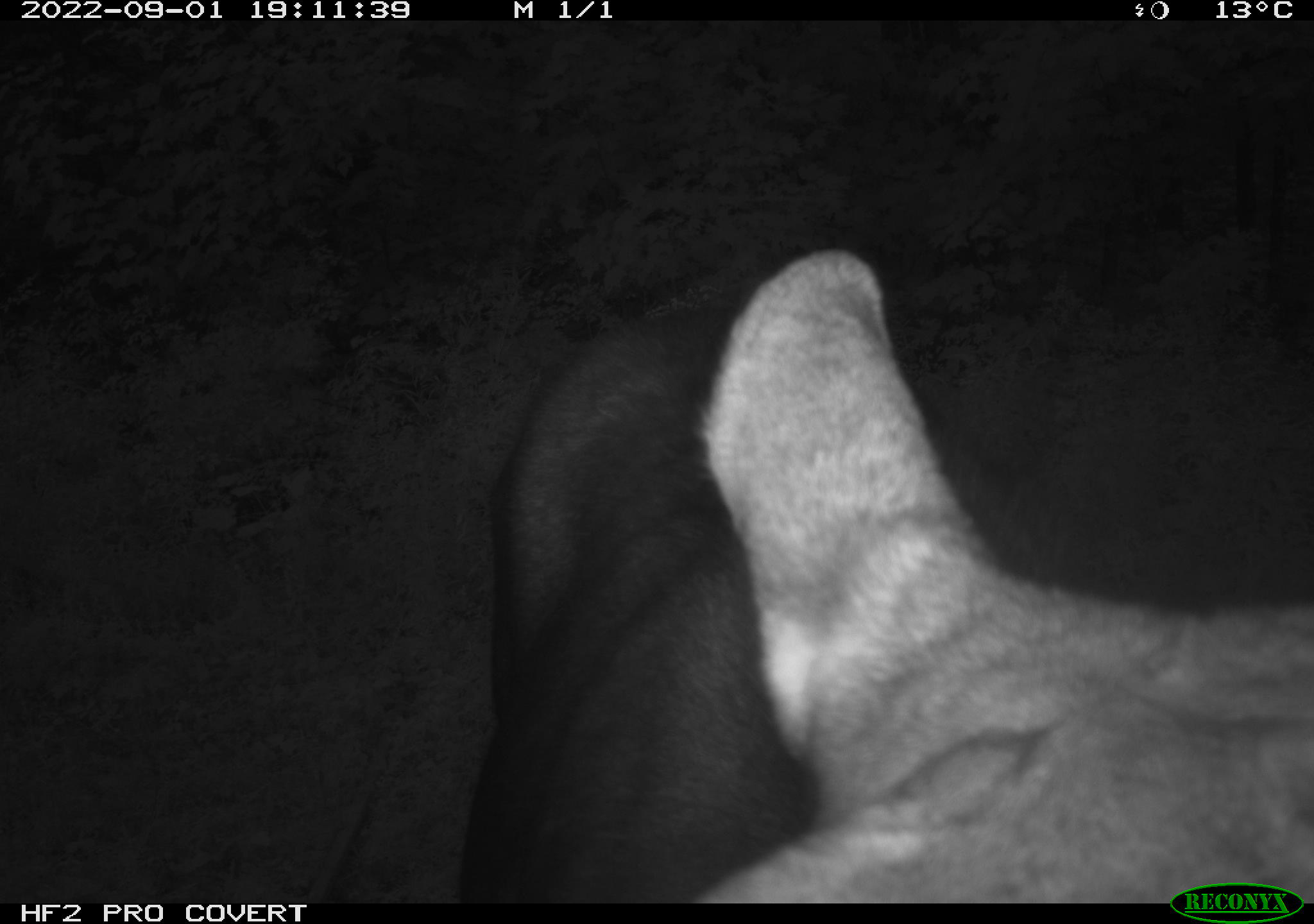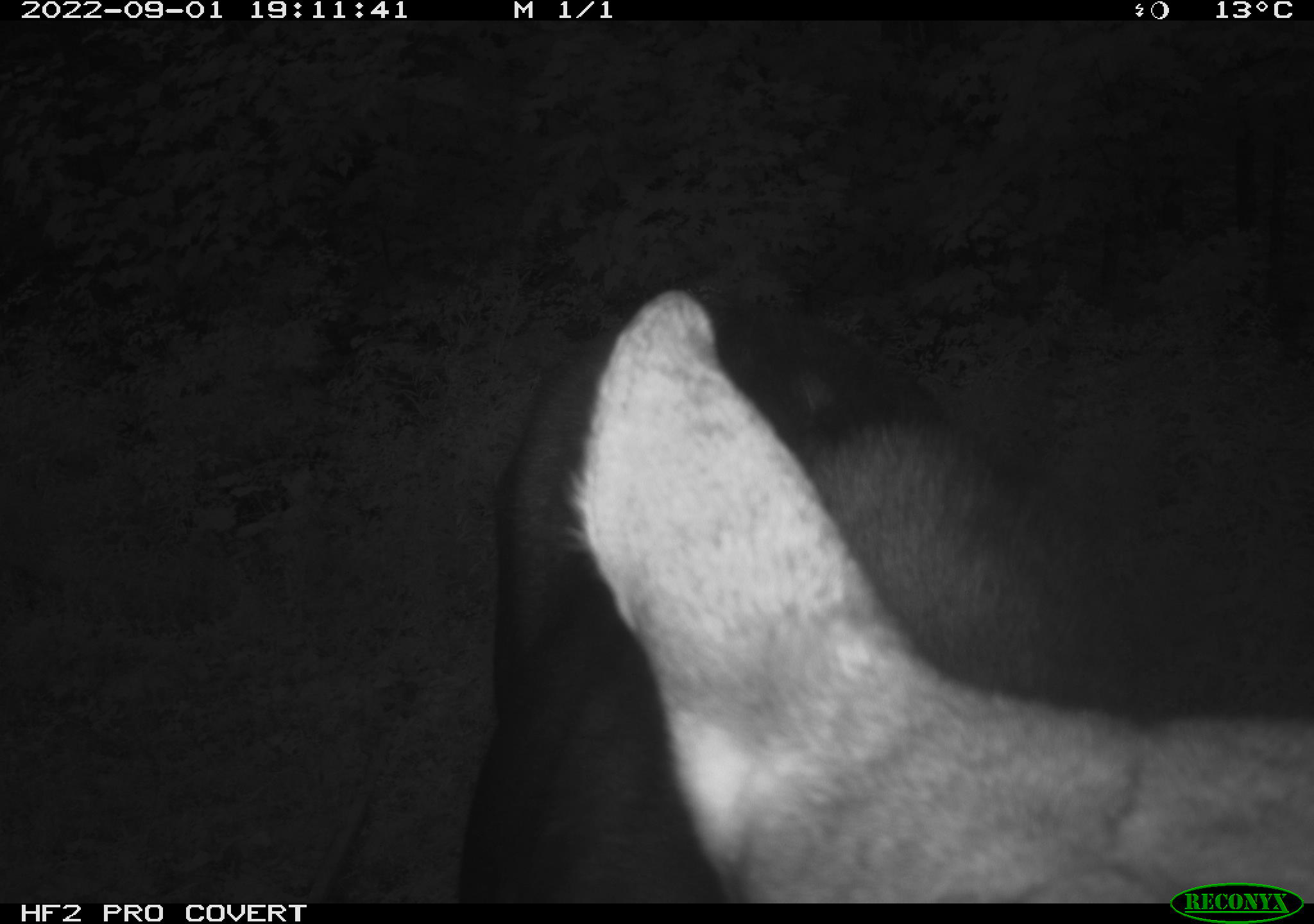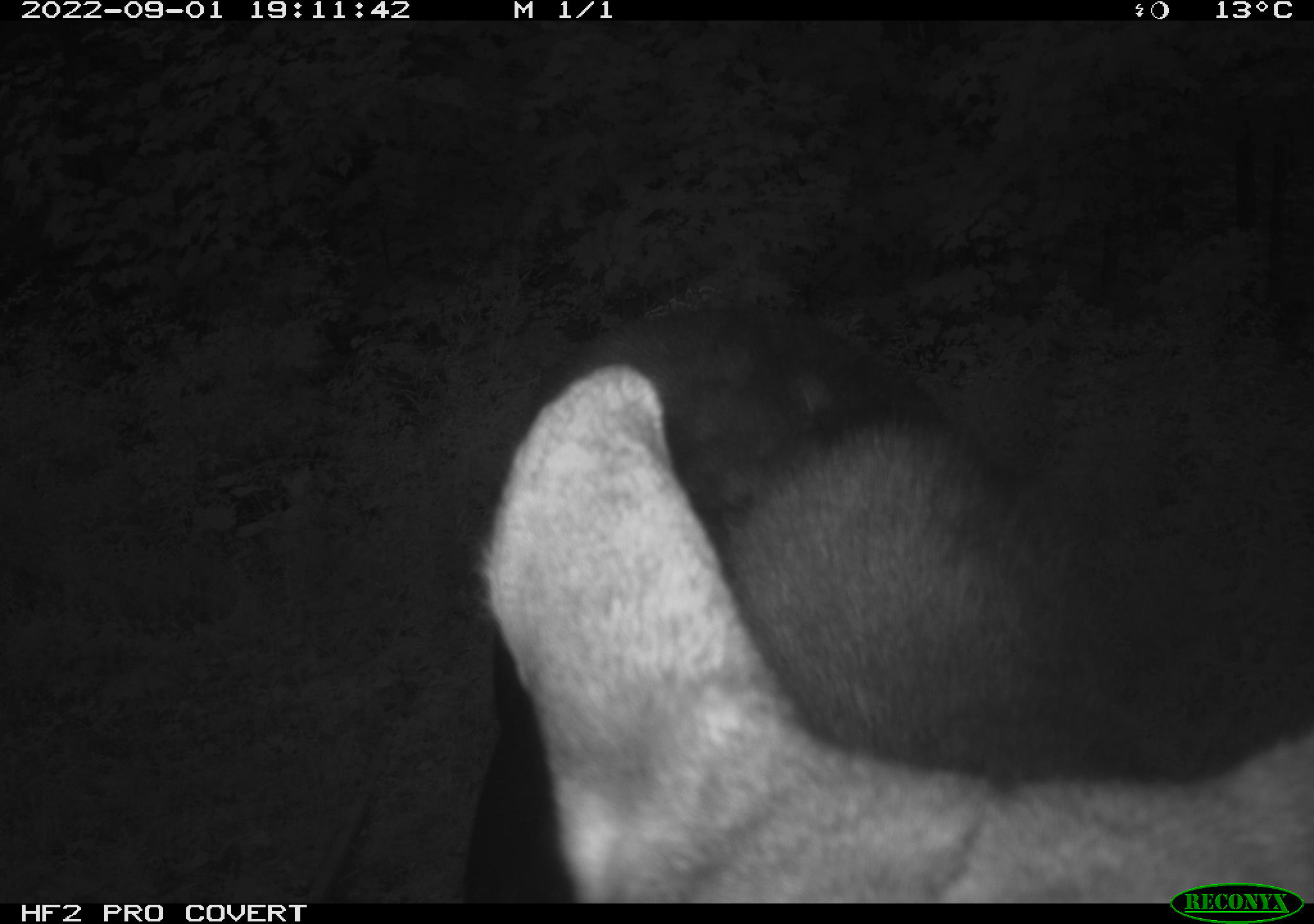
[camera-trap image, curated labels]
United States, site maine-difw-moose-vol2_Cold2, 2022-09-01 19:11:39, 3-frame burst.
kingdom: Animalia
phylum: Chordata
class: Mammalia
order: Artiodactyla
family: Cervidae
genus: Alces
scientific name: Alces alces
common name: moose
Moose (Alces alces).